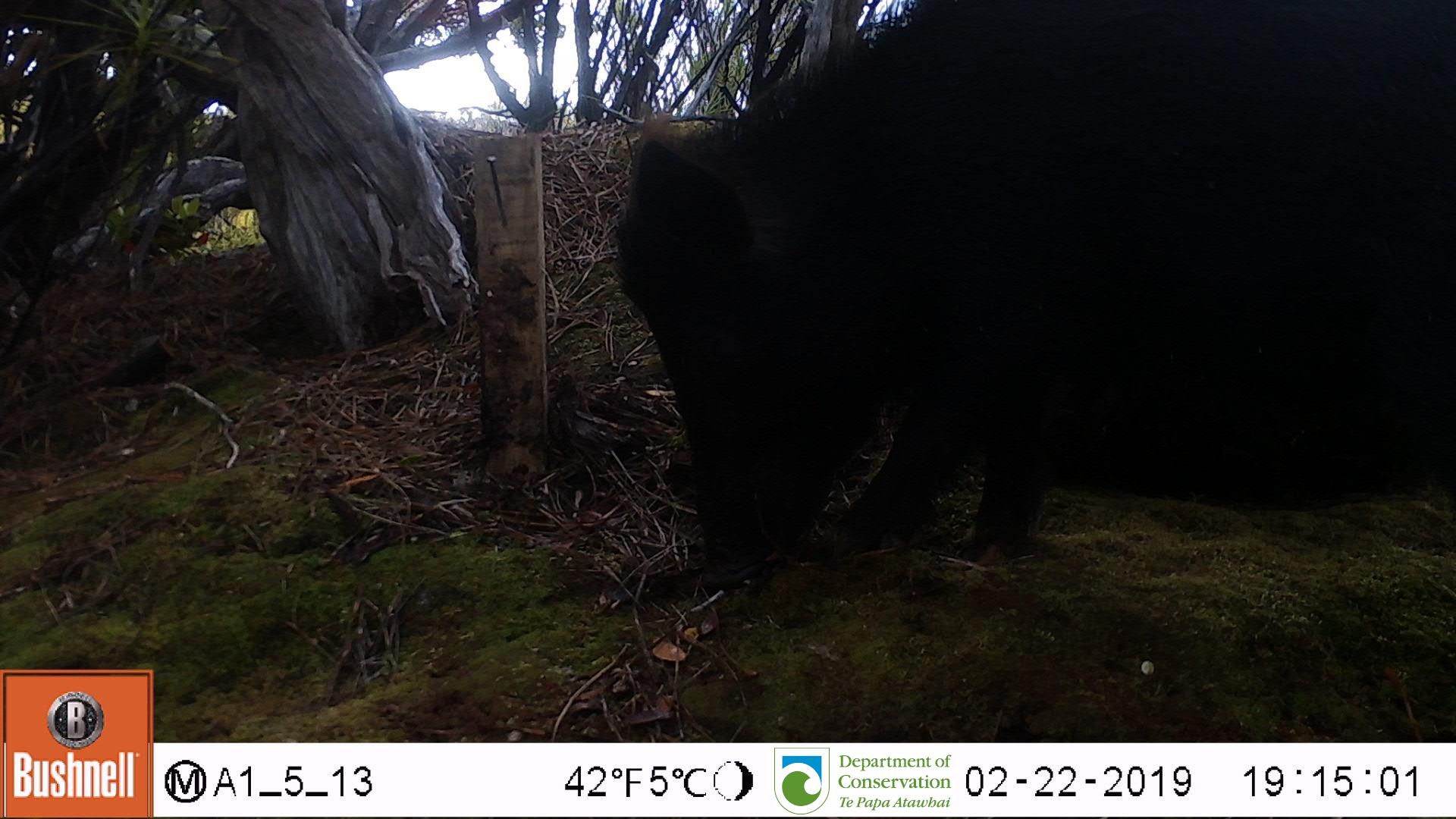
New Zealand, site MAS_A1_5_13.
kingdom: Animalia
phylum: Chordata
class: Mammalia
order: Artiodactyla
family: Suidae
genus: Sus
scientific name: Sus scrofa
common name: pig